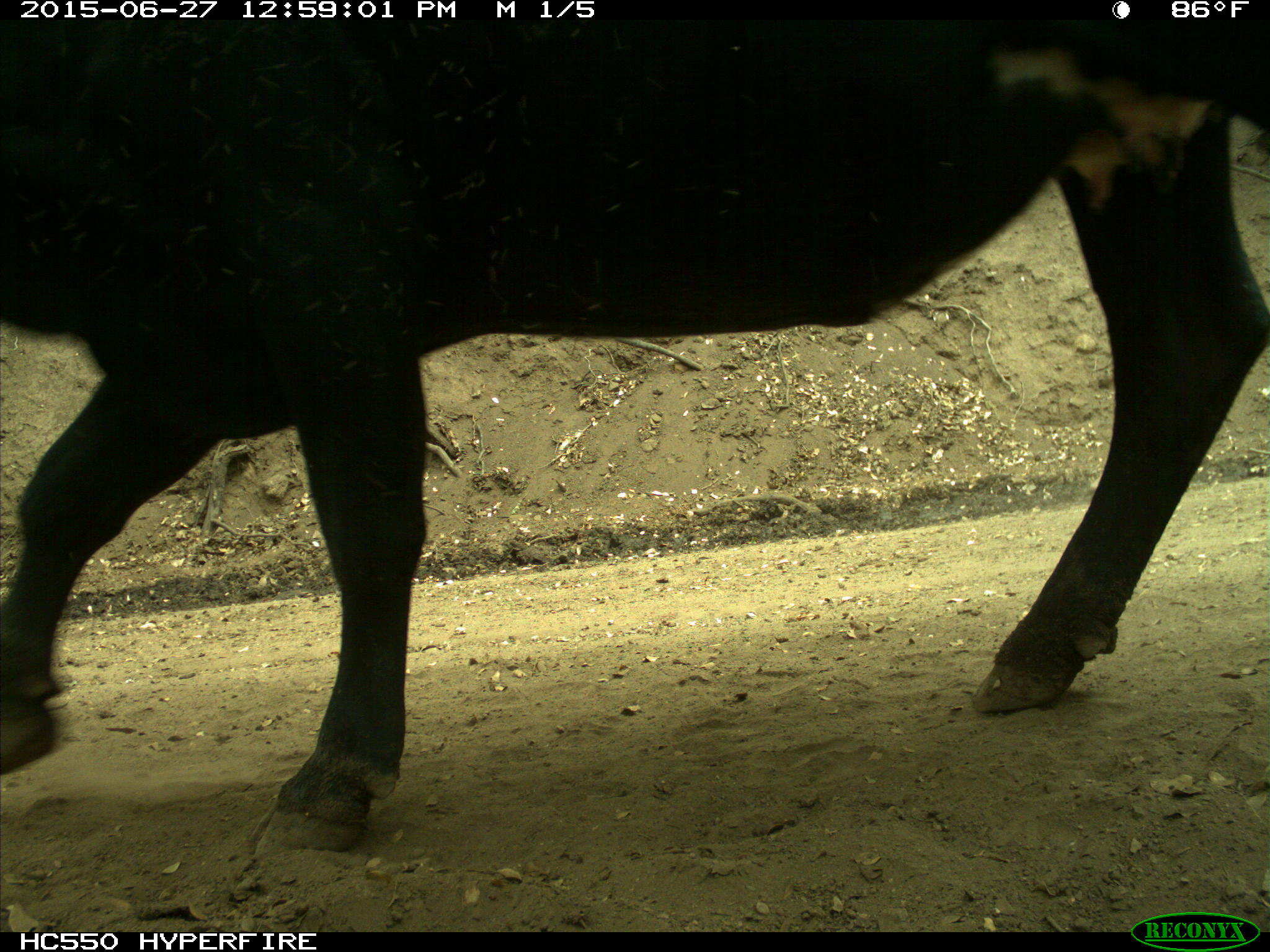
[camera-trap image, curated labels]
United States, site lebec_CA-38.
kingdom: Animalia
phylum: Chordata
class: Mammalia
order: Artiodactyla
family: Bovidae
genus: Bos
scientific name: Bos taurus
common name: domestic cow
Bos taurus (domestic cow).